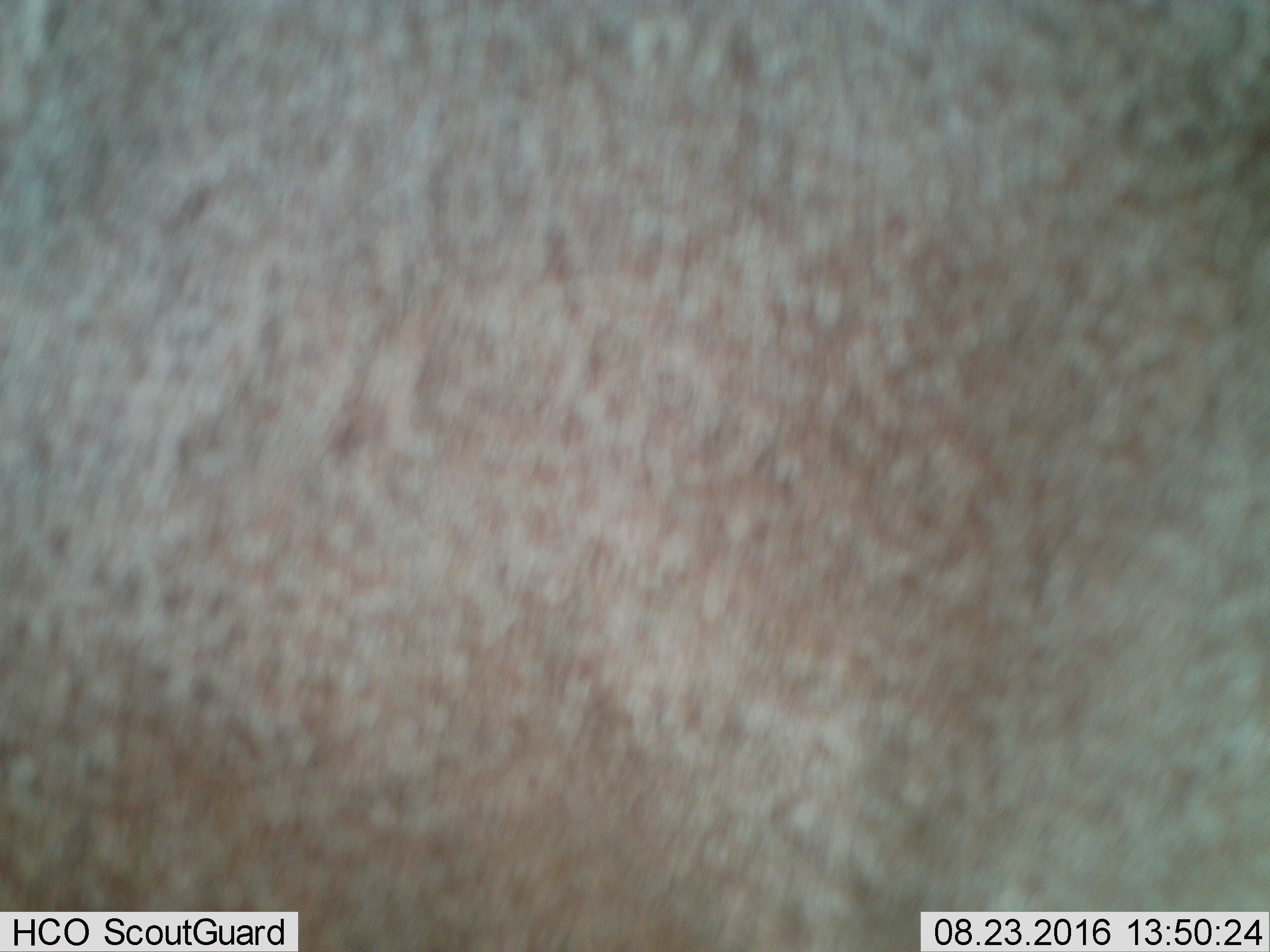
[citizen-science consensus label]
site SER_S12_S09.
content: unidentified animal